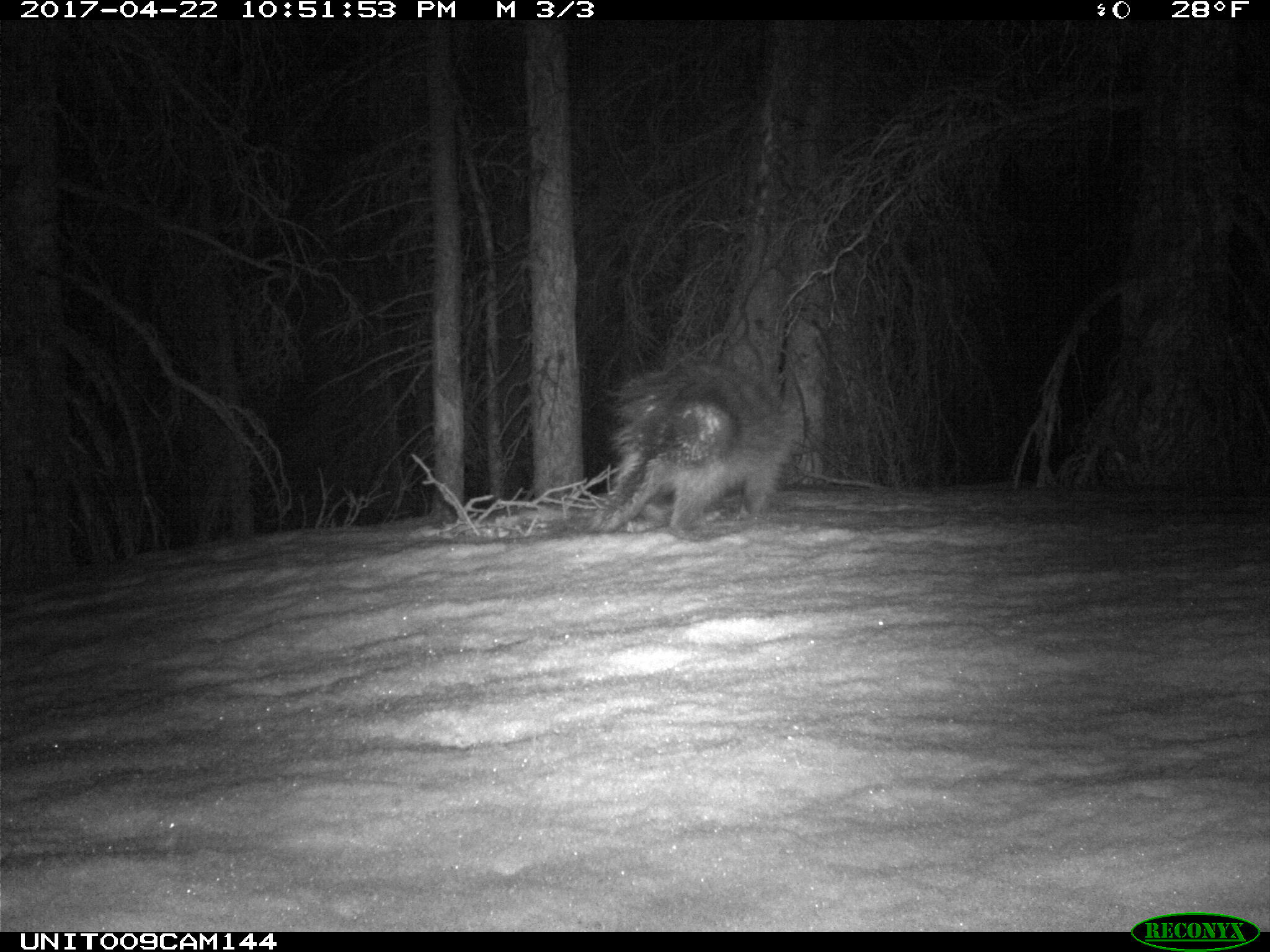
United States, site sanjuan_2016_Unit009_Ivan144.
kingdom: Animalia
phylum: Chordata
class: Mammalia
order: Rodentia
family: Erethizontidae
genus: Erethizon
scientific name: Erethizon dorsatum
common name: north american porcupine